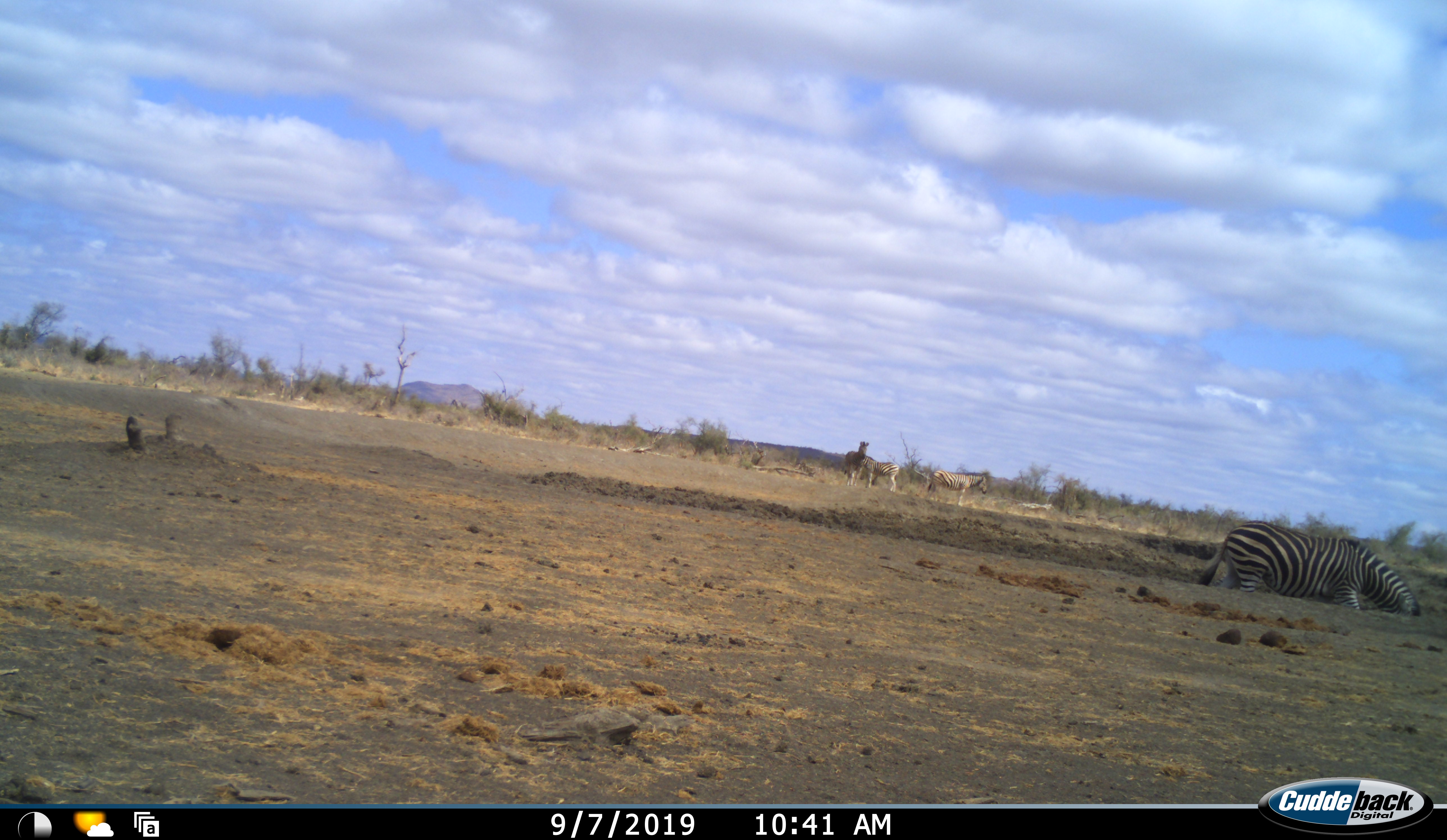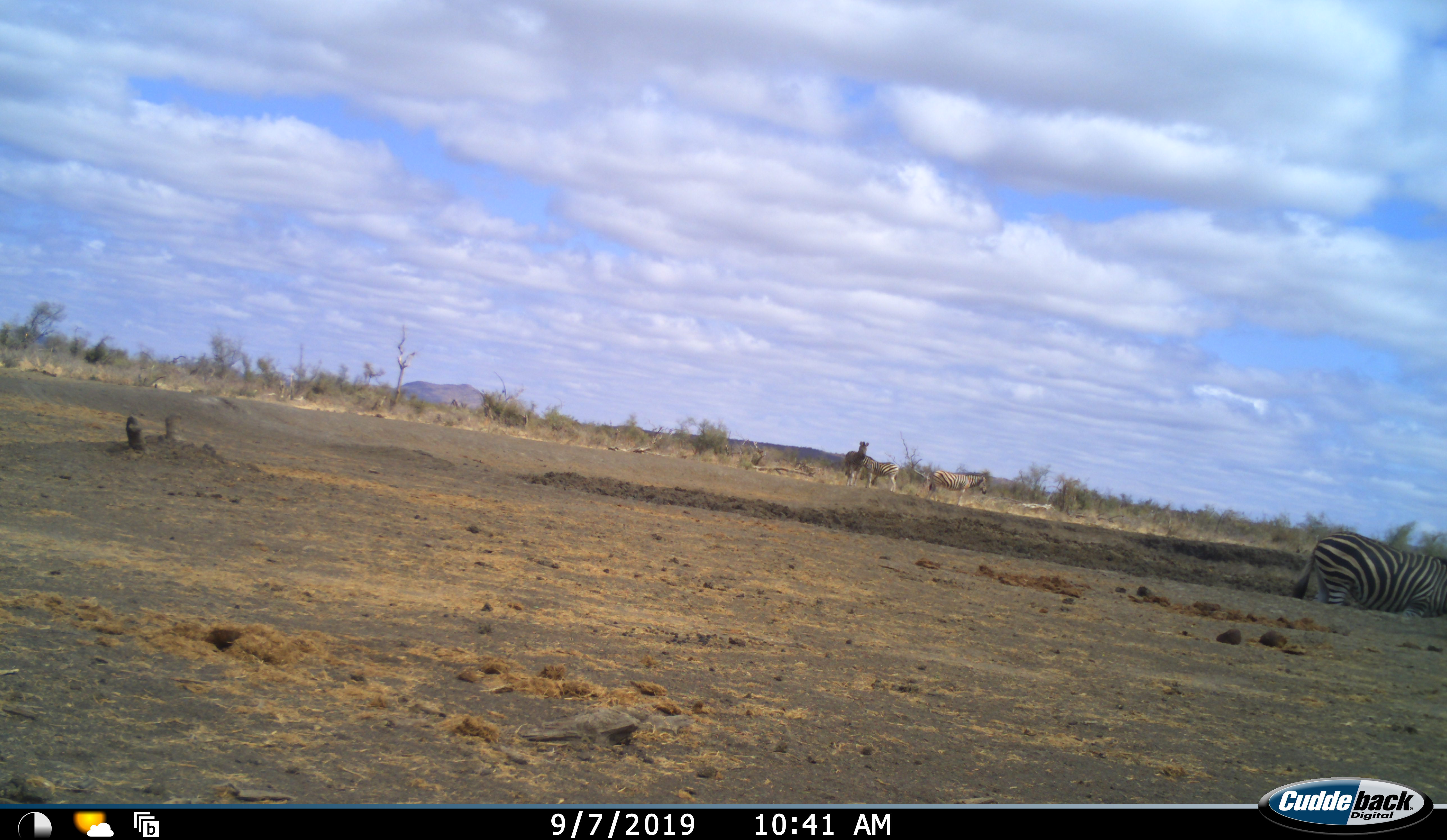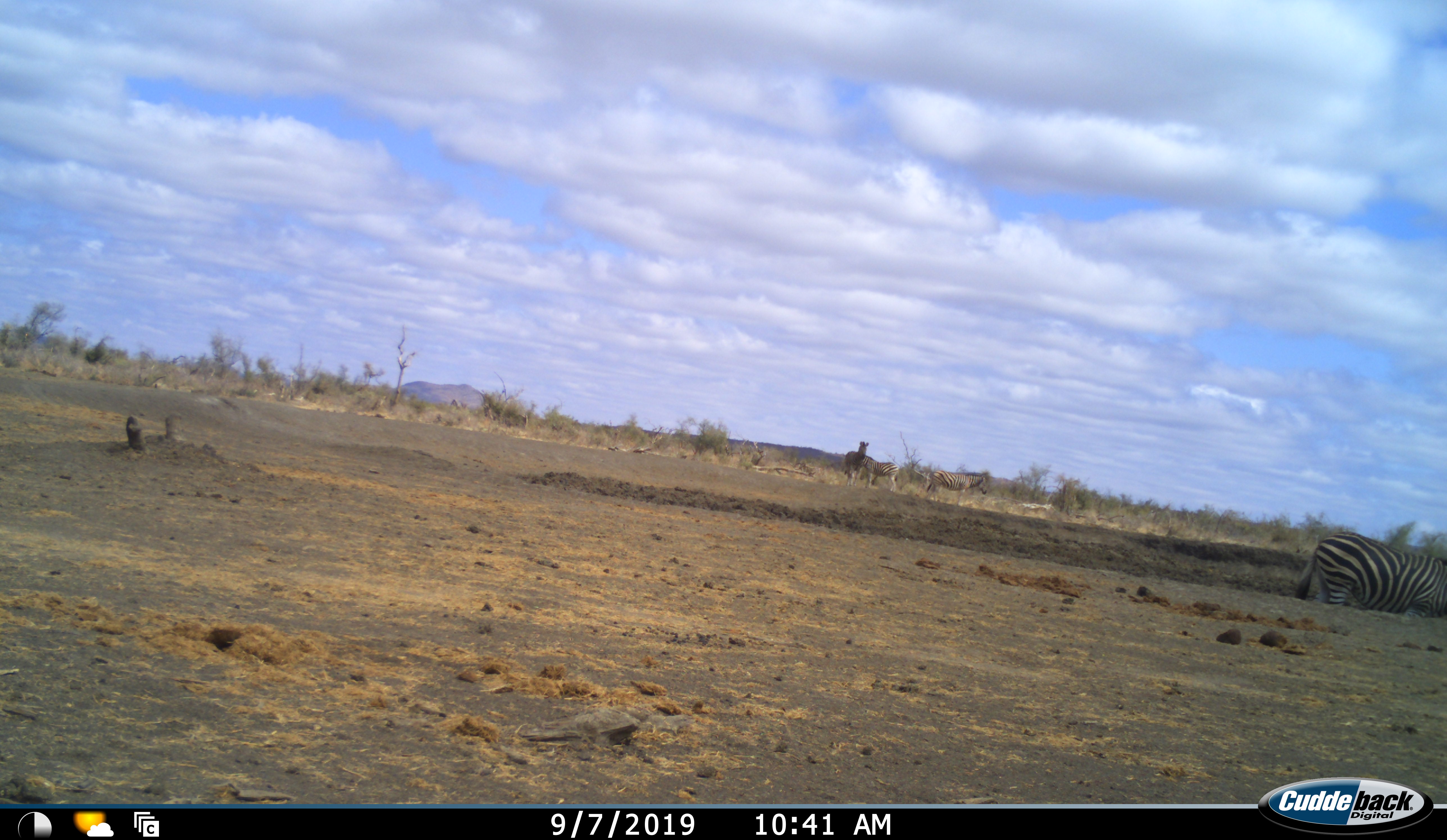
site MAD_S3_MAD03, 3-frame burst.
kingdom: Animalia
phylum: Chordata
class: Mammalia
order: Perissodactyla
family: Equidae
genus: Equus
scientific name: Equus quagga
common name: plains zebra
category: zebraplains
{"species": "zebraplains (plains zebra) (Equus quagga)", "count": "4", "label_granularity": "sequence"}